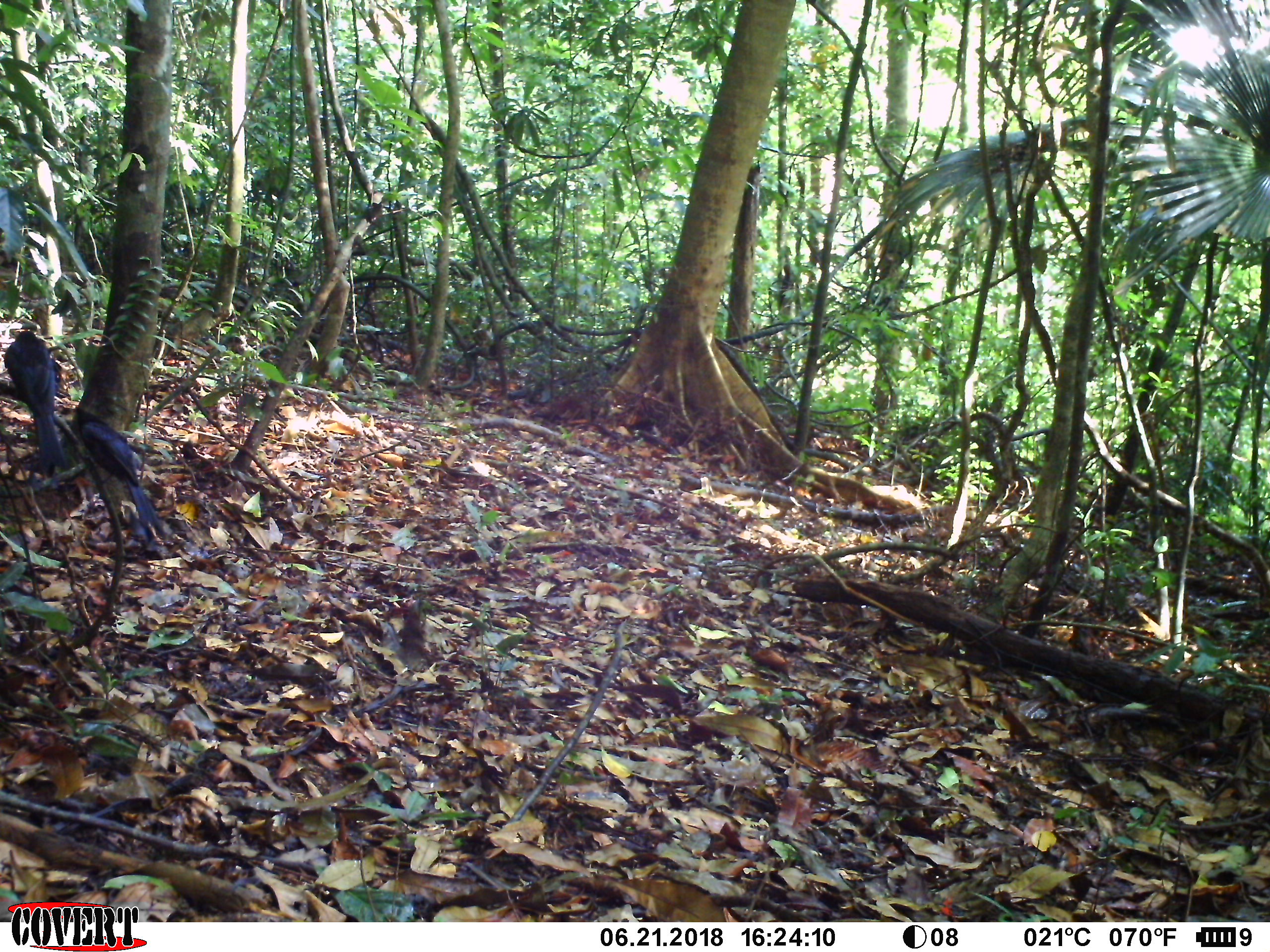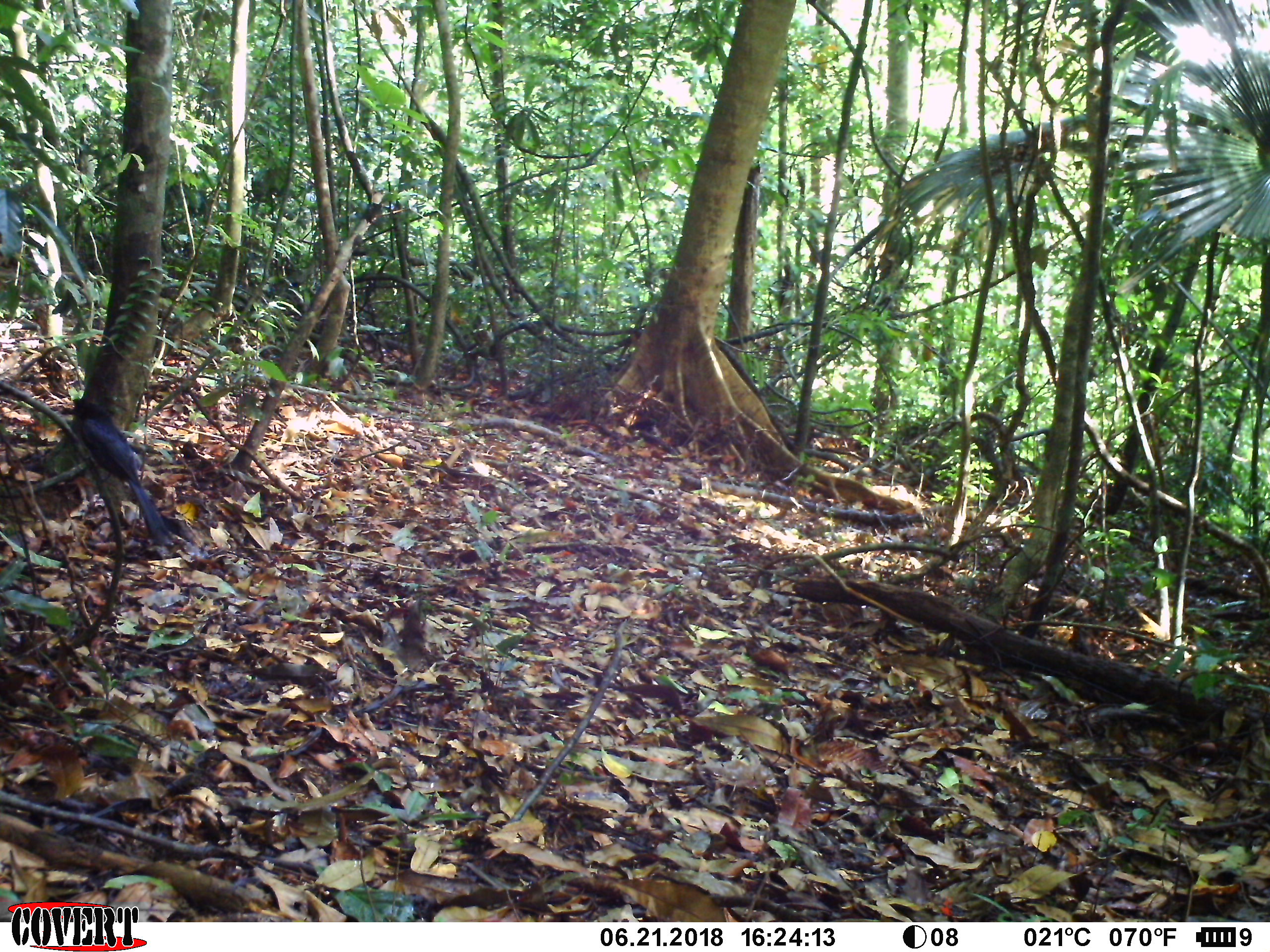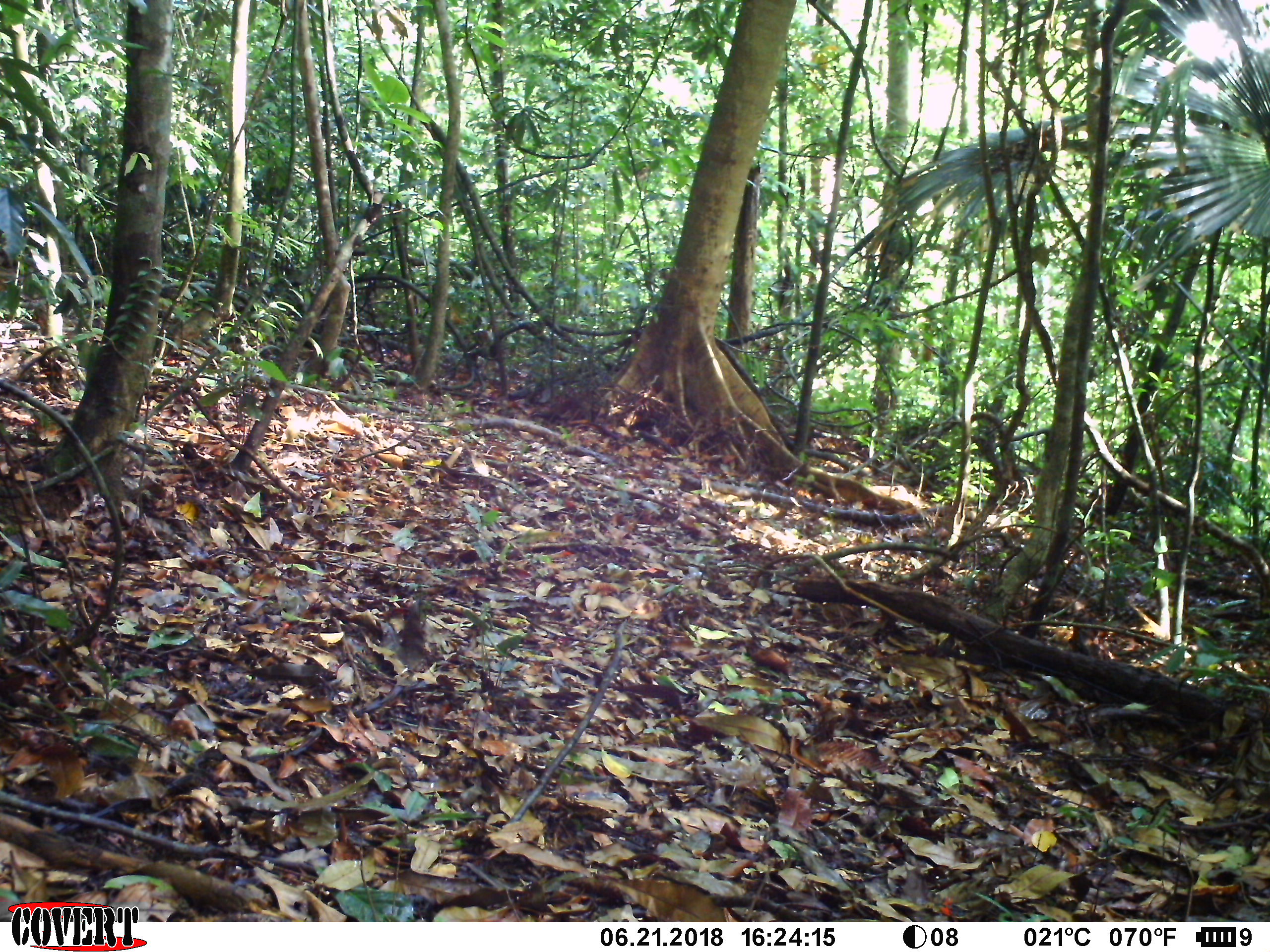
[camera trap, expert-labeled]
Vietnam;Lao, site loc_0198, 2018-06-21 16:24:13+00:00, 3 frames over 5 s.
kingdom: Animalia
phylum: Chordata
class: Aves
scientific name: Aves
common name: bird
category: unidentified bird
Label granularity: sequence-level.